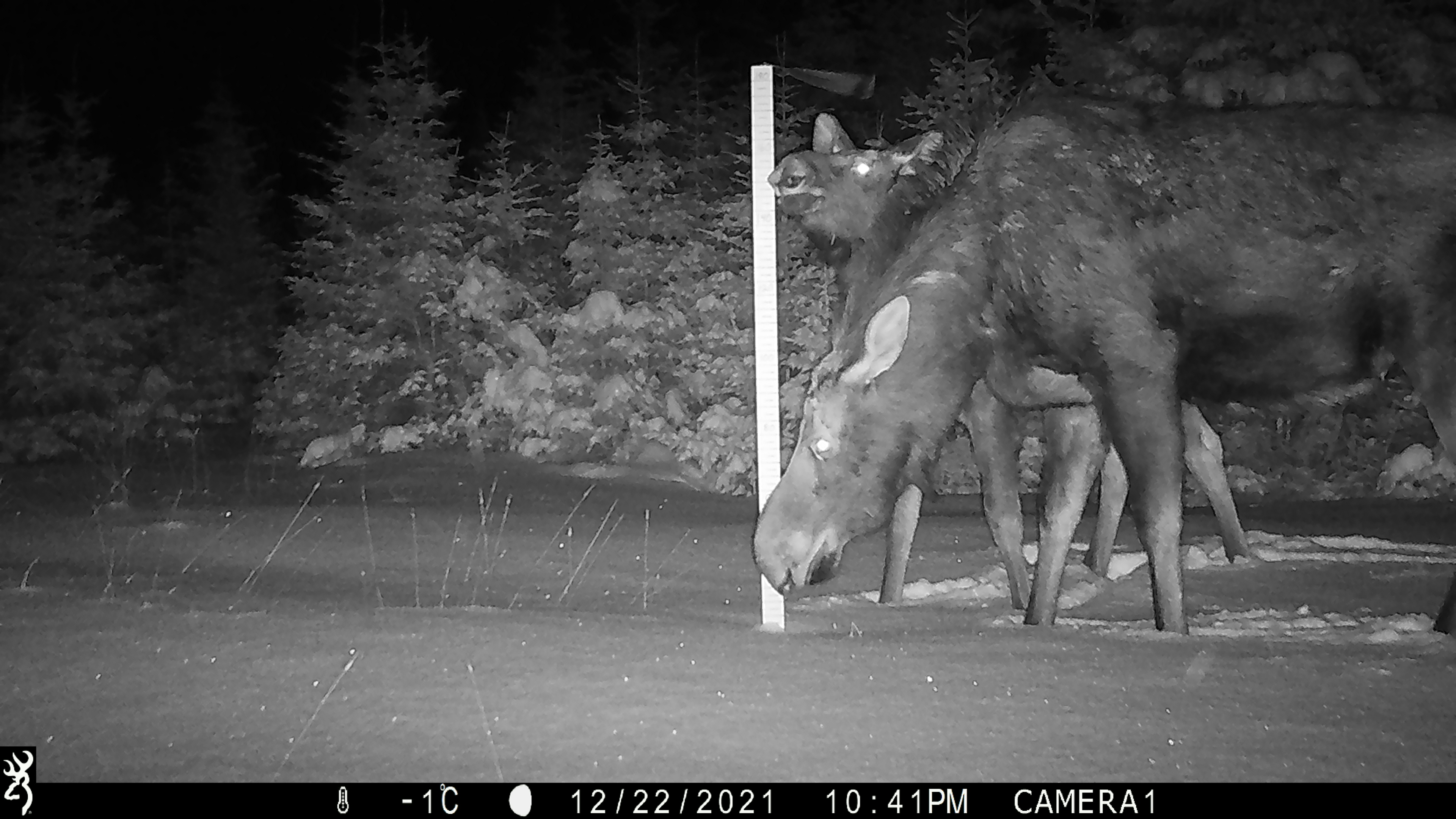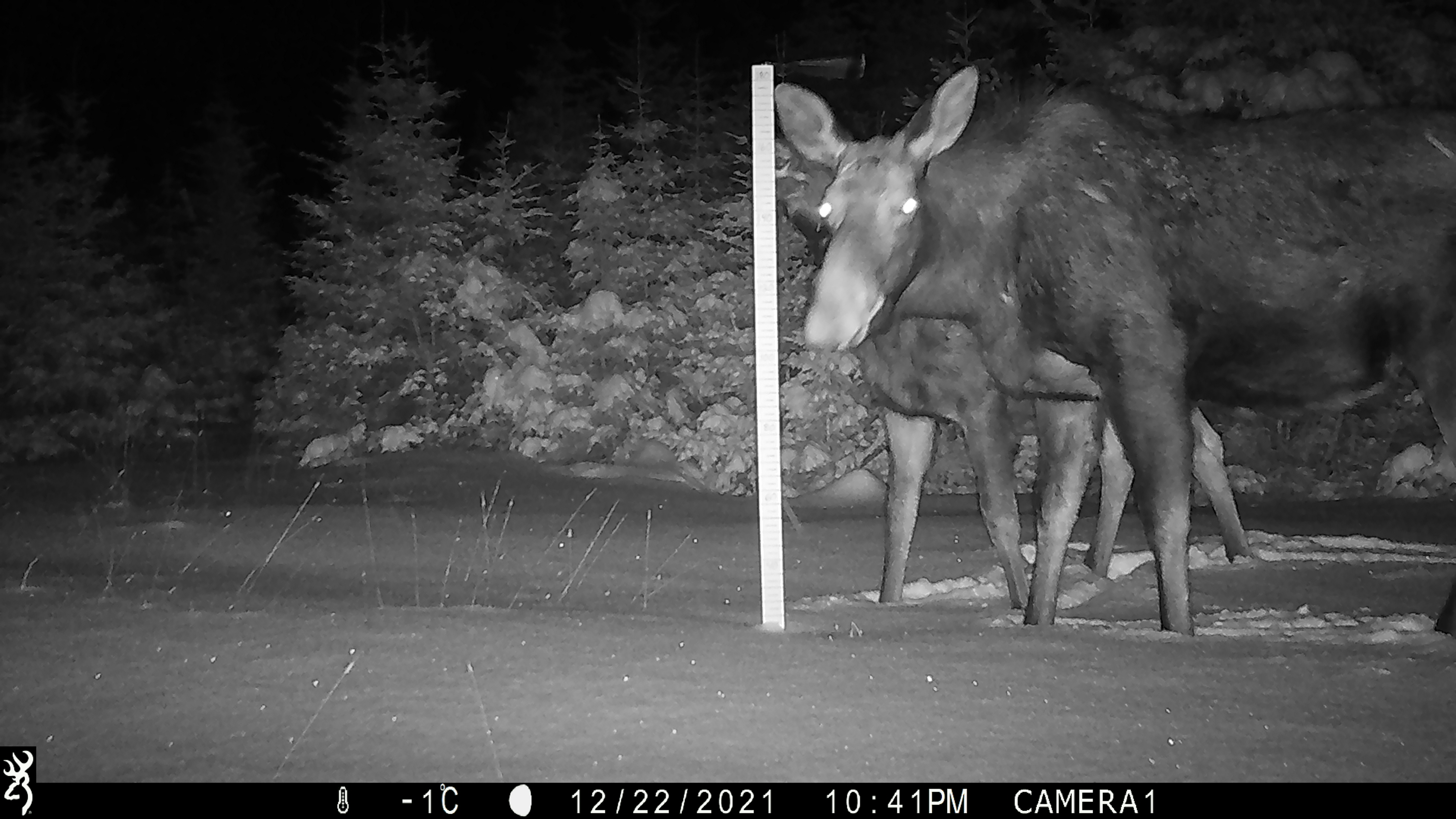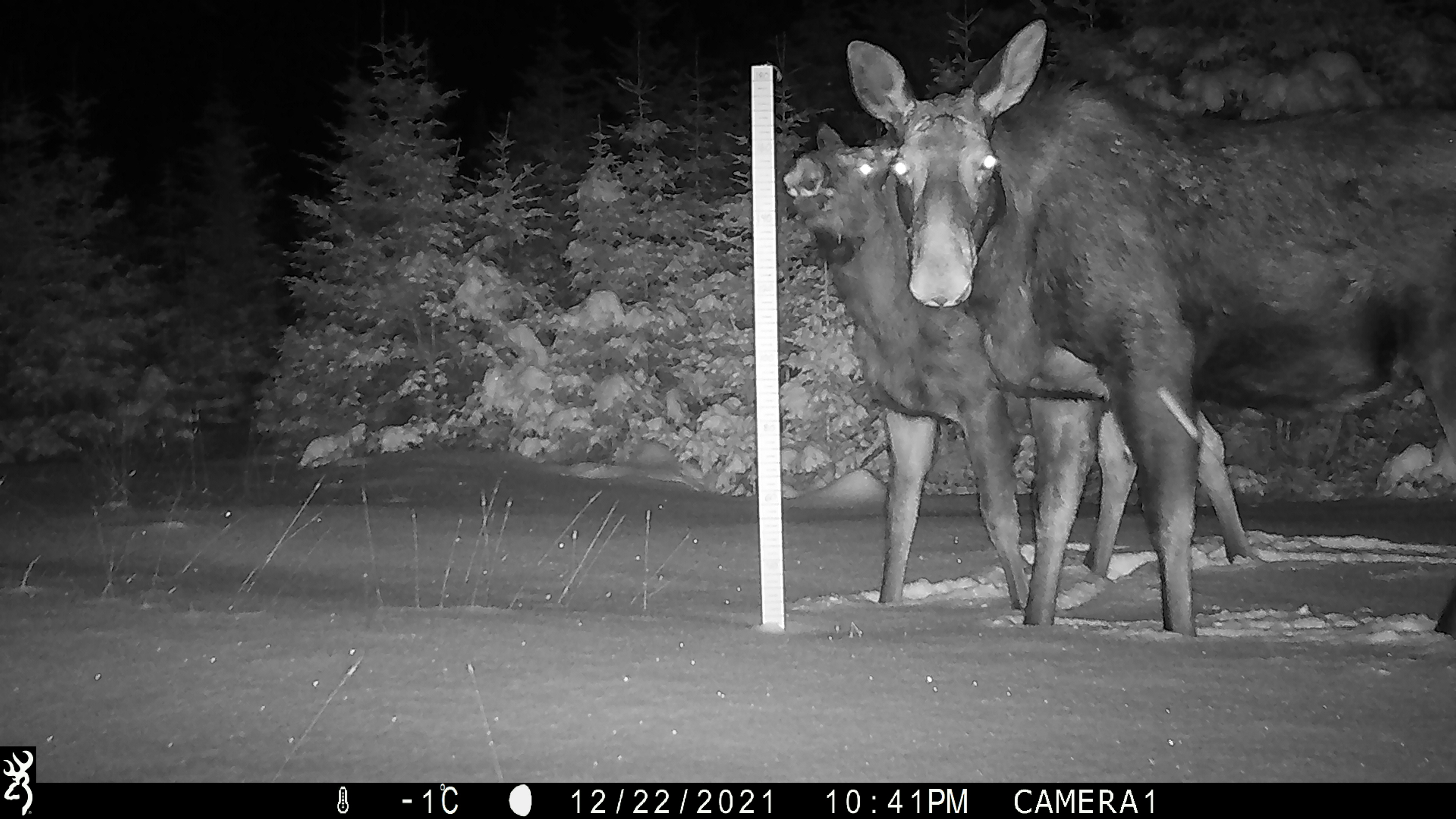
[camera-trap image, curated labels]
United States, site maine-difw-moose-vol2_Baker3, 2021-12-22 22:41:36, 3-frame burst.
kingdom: Animalia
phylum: Chordata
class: Mammalia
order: Artiodactyla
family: Cervidae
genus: Alces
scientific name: Alces alces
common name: moose